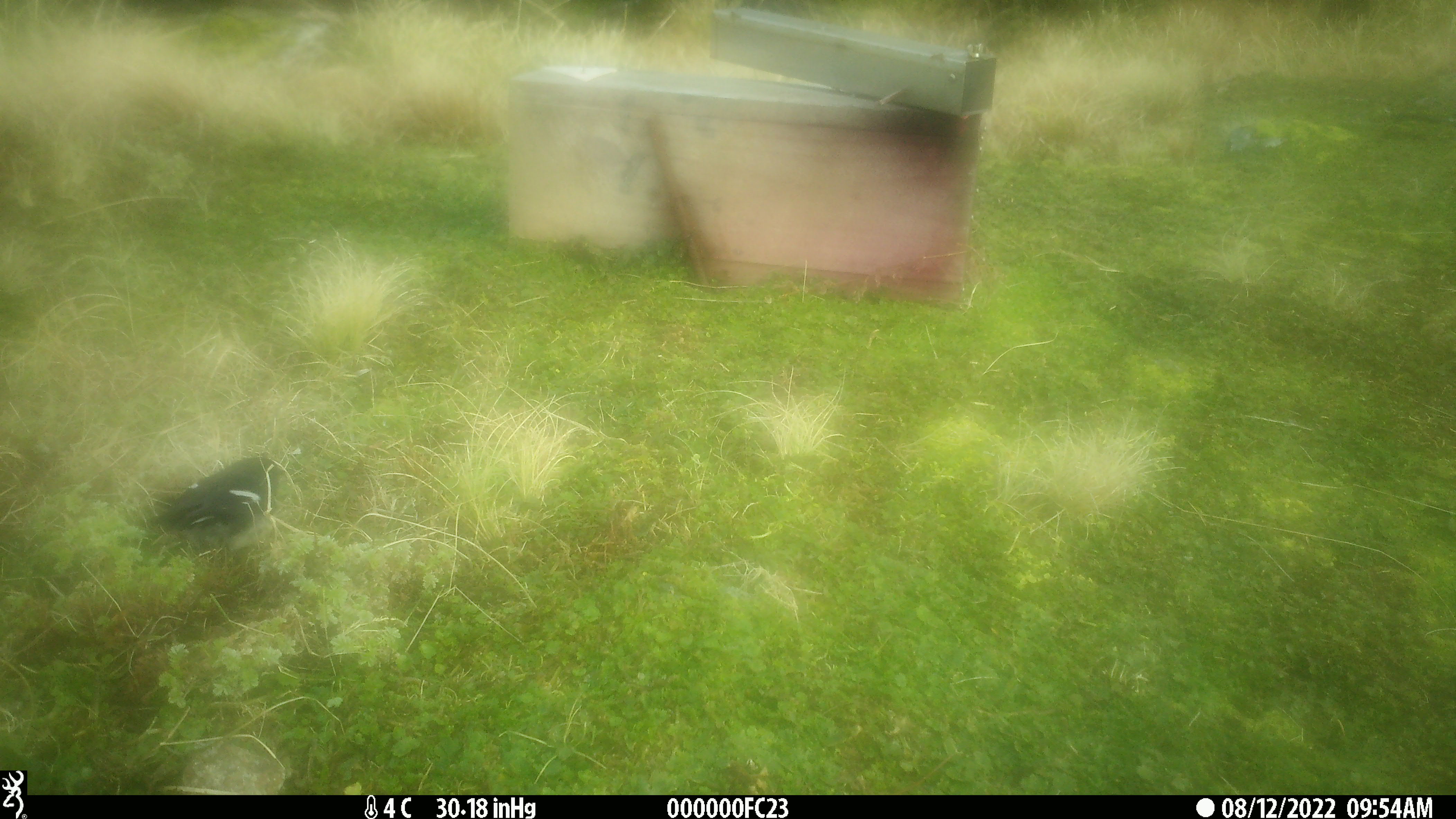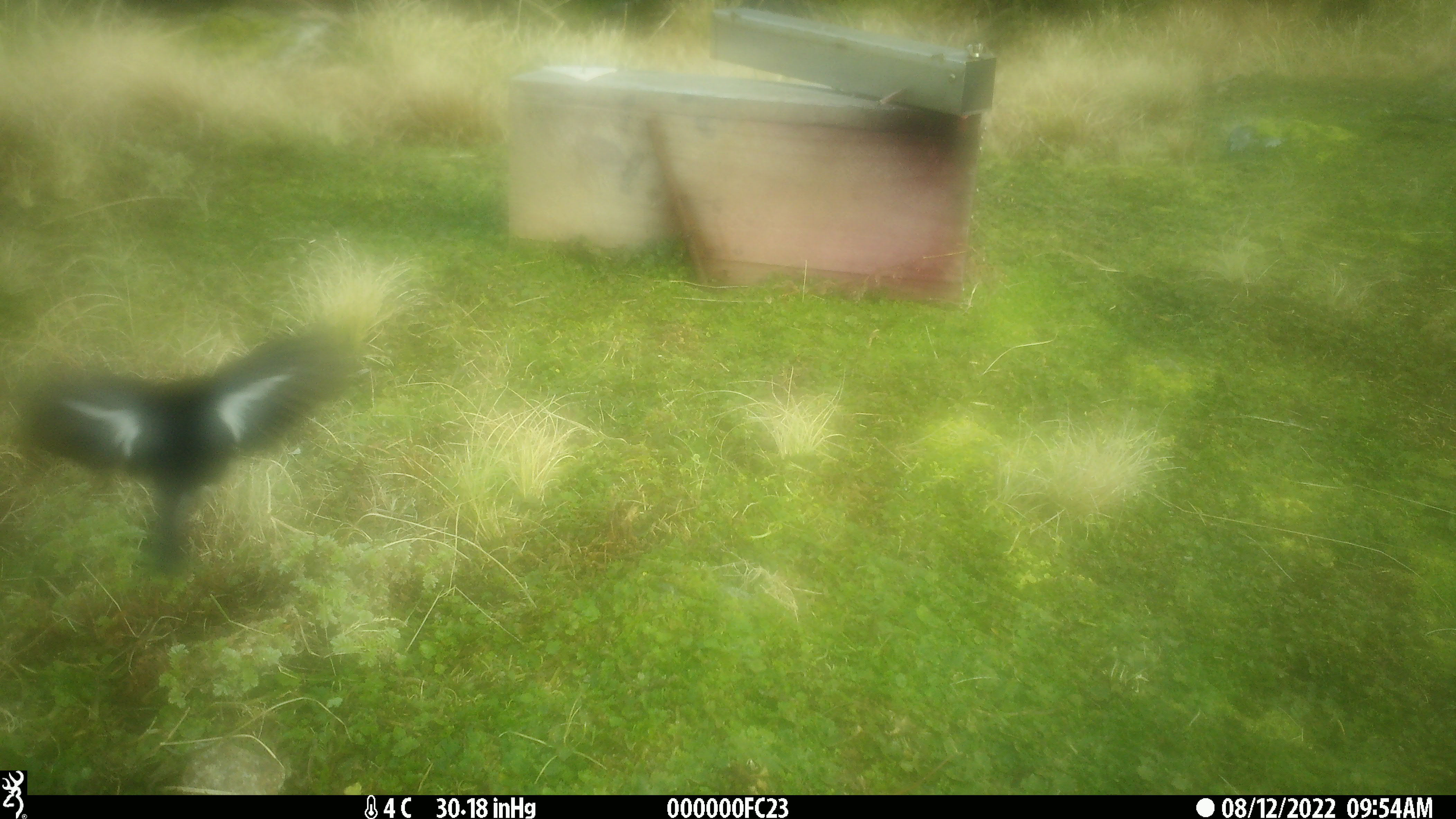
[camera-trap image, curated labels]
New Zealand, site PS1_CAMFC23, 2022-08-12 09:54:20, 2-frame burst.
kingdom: Animalia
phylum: Chordata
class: Aves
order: Passeriformes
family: Petroicidae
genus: Petroica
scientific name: Petroica macrocephala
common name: tomtit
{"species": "tomtit (Petroica macrocephala)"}